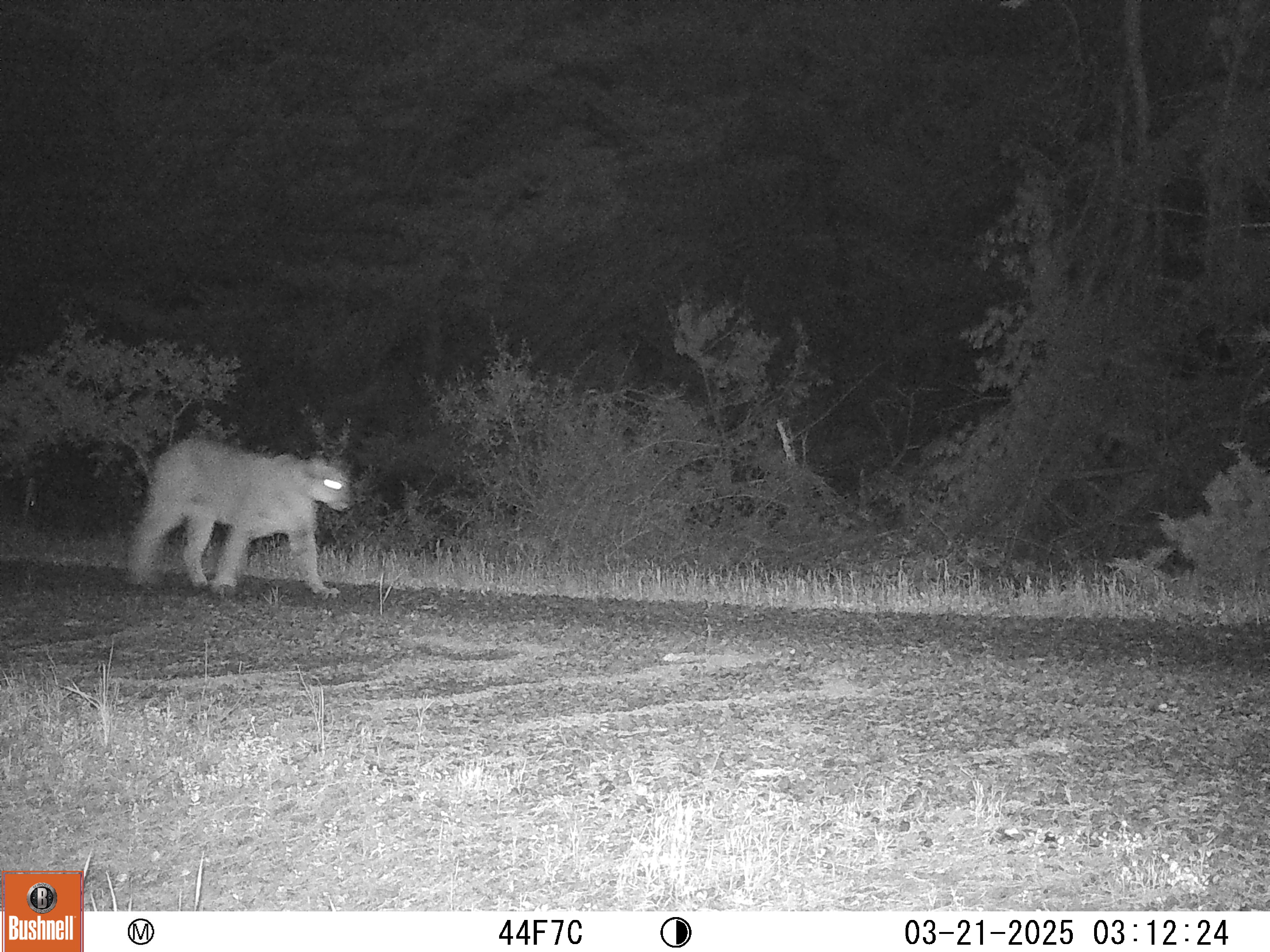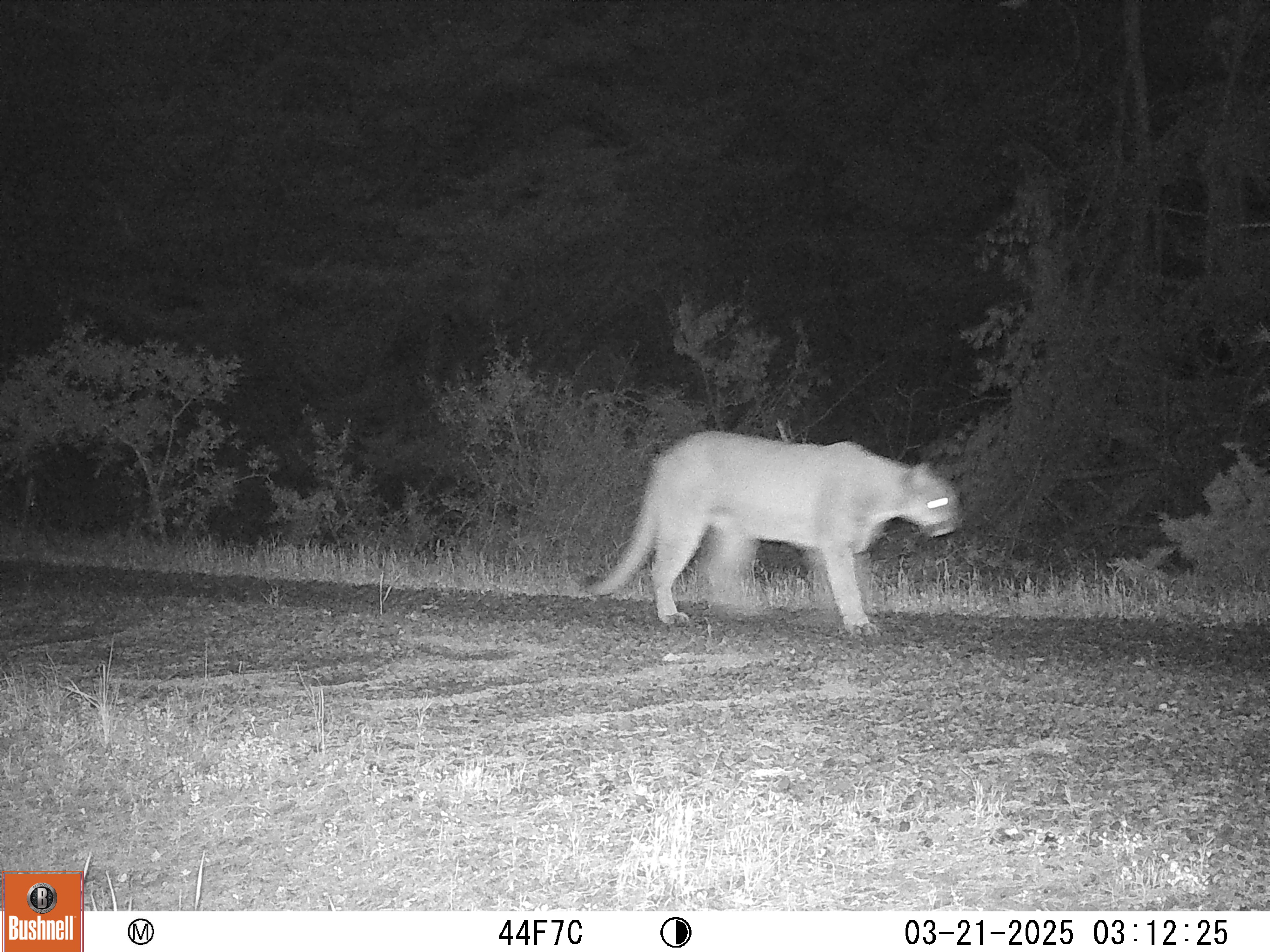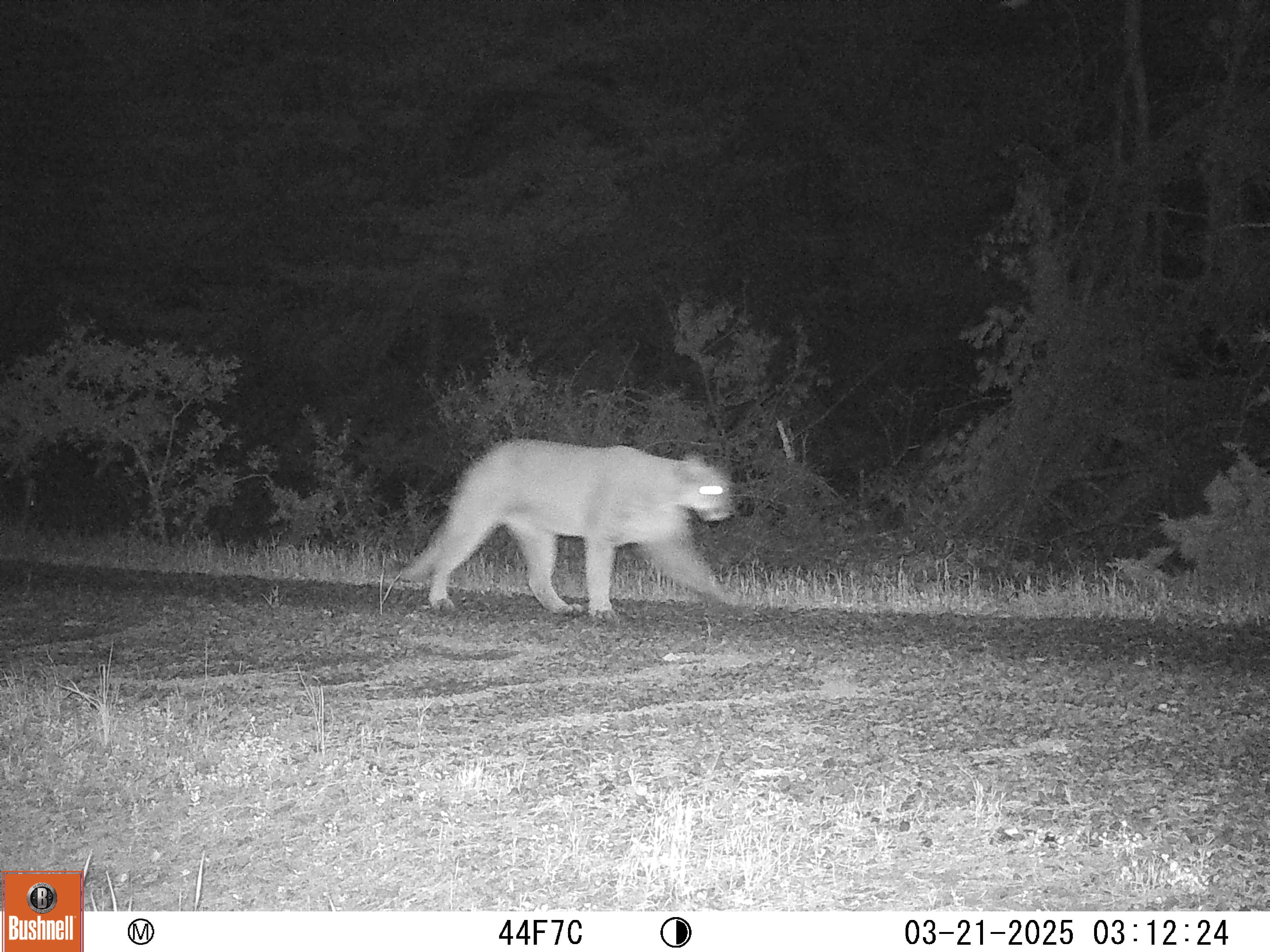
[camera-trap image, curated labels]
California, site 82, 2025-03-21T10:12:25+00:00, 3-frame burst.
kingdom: Animalia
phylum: Chordata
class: Mammalia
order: Carnivora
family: Felidae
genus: Puma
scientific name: Puma concolor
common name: puma